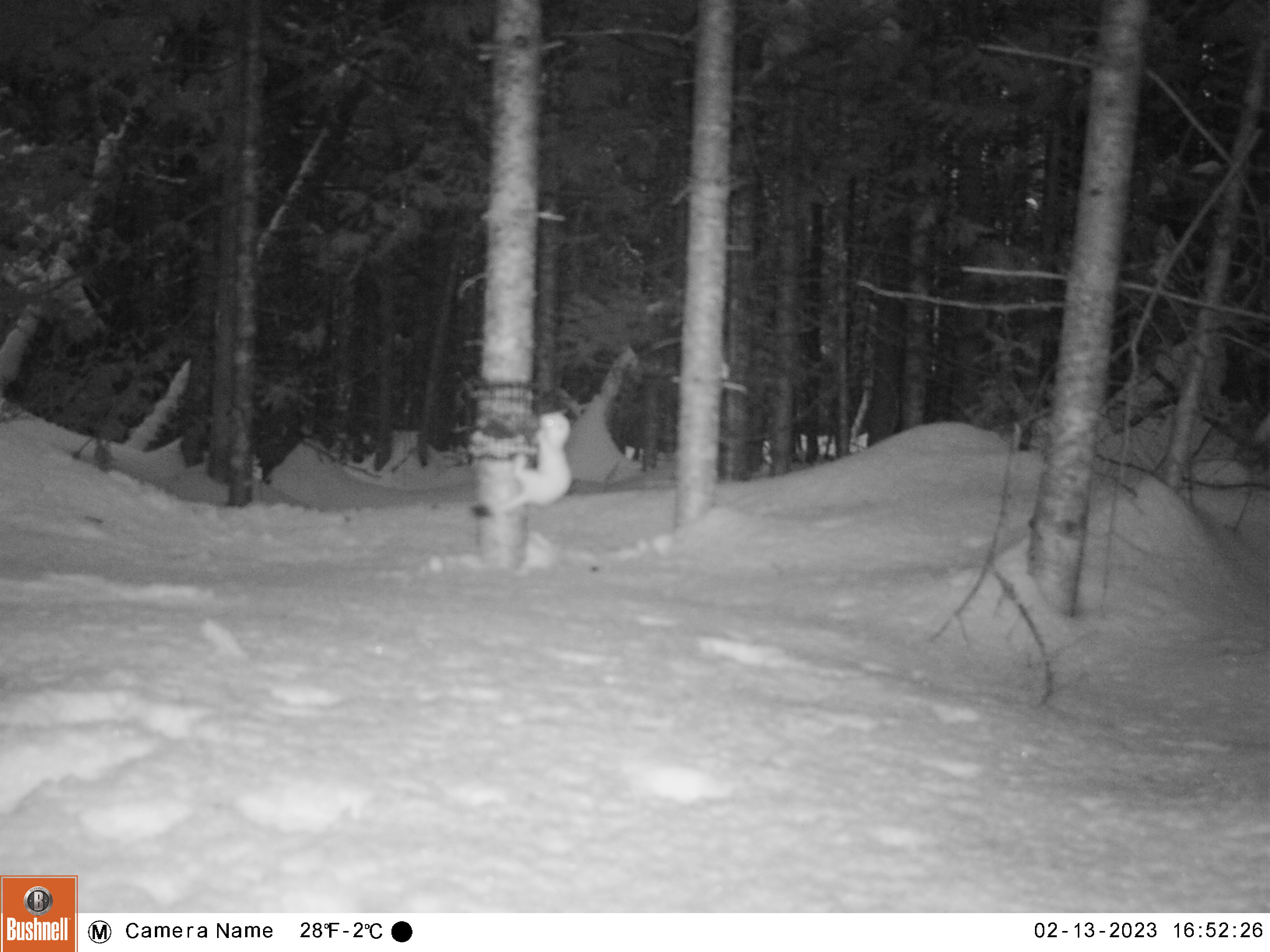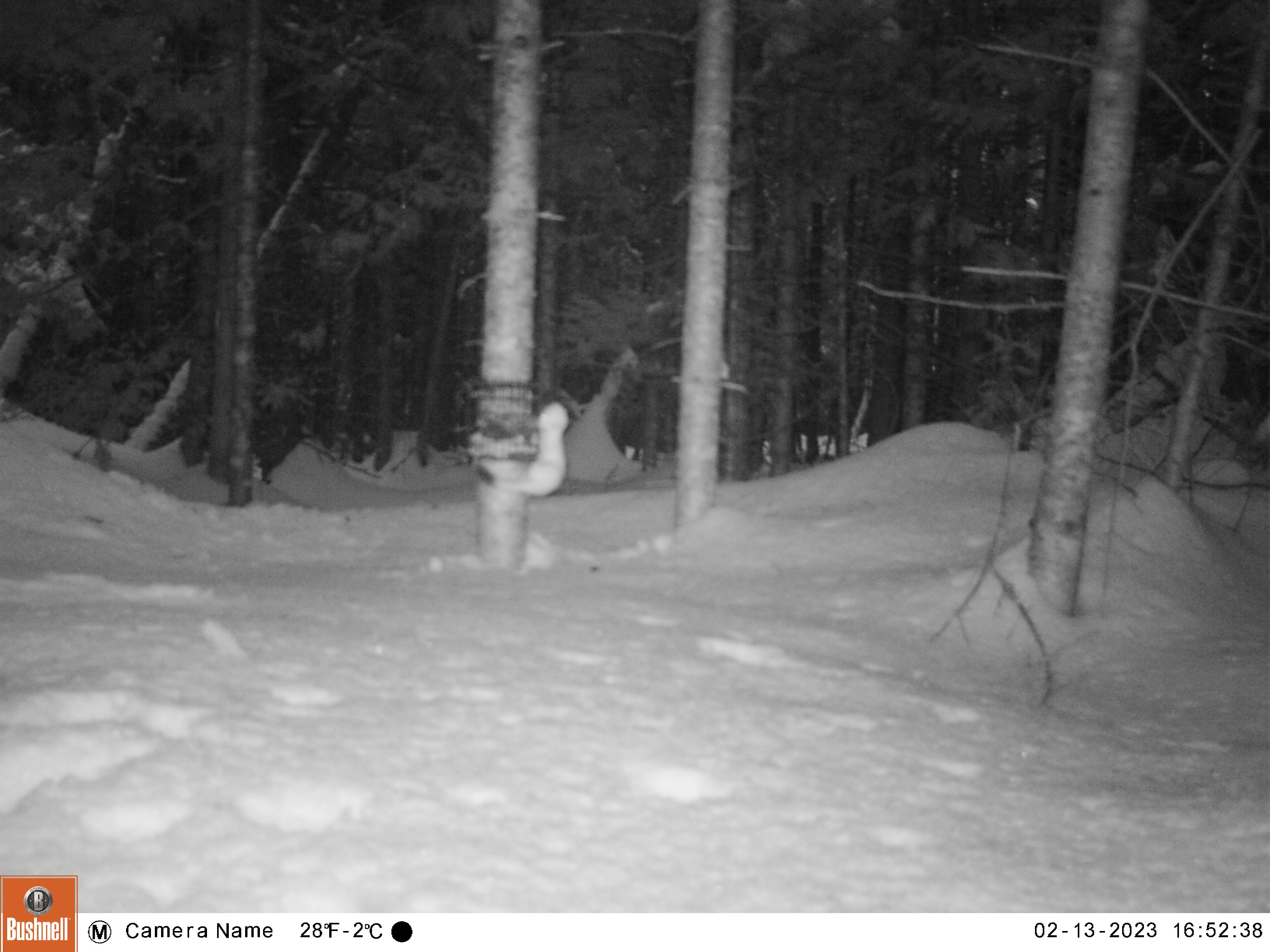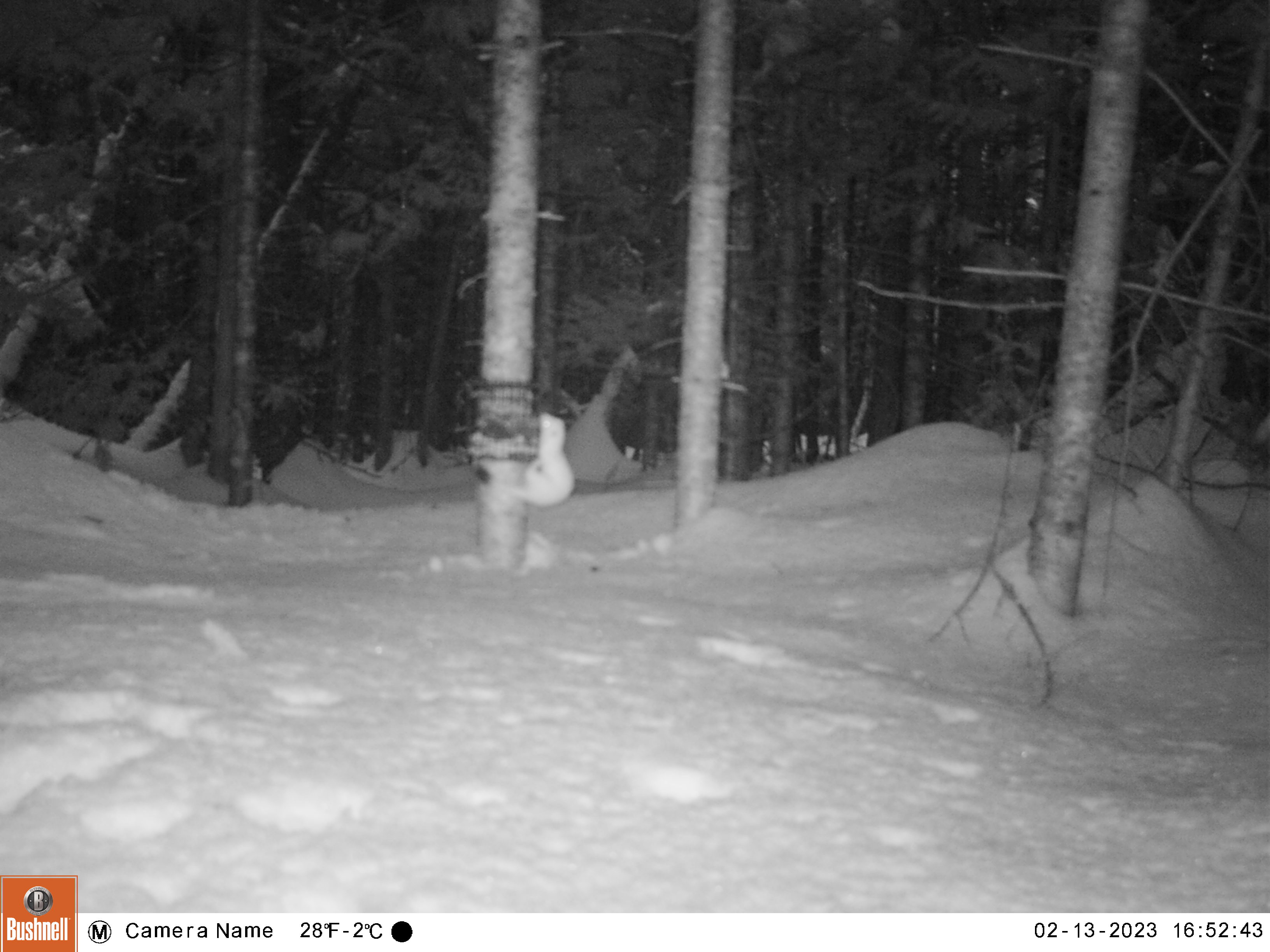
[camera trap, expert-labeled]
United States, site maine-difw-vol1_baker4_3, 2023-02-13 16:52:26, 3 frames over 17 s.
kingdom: Animalia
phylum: Chordata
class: Mammalia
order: Carnivora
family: Mustelidae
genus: Mustela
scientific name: Mustela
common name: weasel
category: weasel sp.